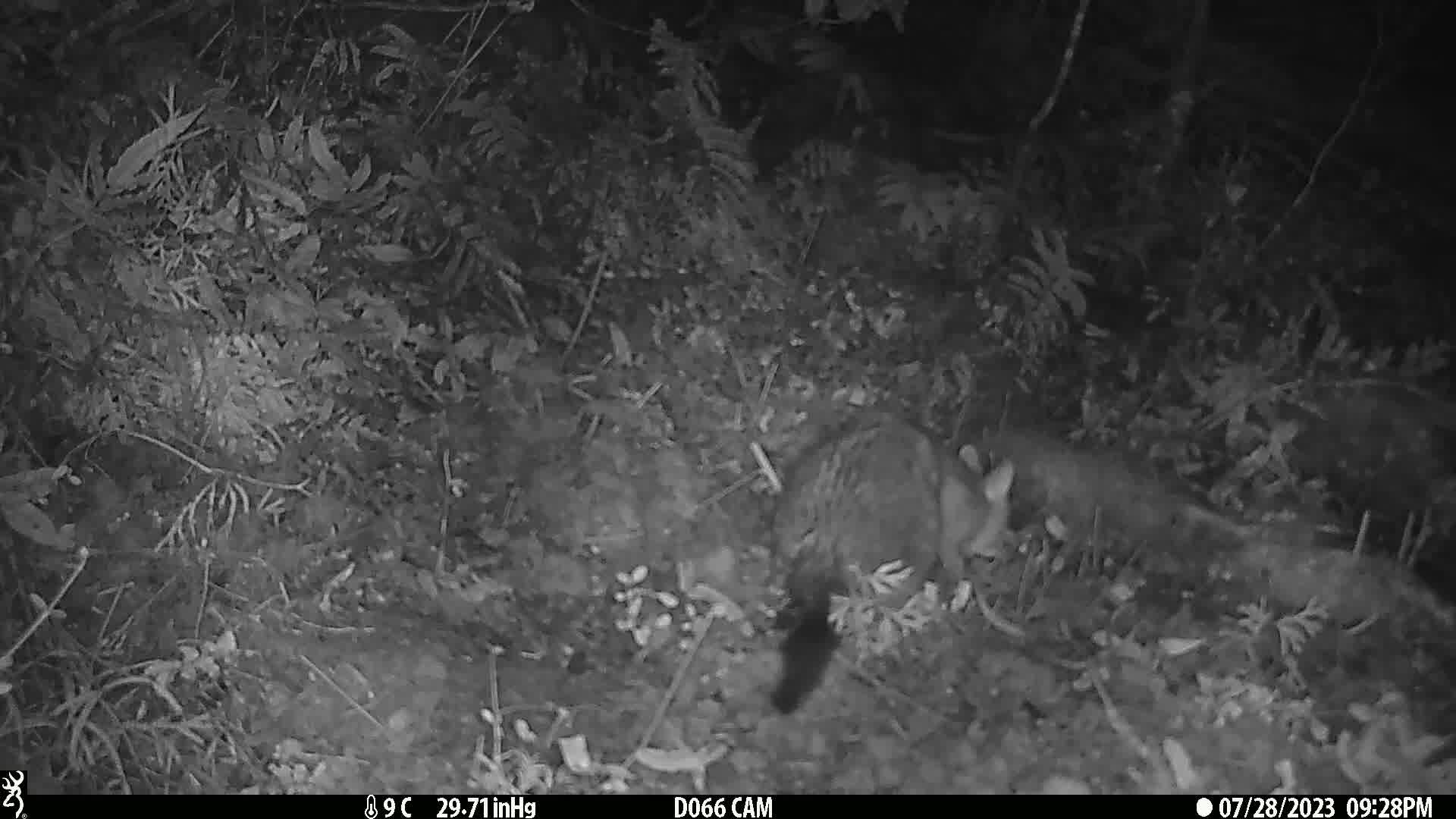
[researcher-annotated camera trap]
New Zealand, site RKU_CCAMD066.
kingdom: Animalia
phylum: Chordata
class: Mammalia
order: Diprotodontia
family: Phalangeridae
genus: Trichosurus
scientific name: Trichosurus vulpecula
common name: common brushtail possum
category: possum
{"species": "possum (common brushtail possum) (Trichosurus vulpecula)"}